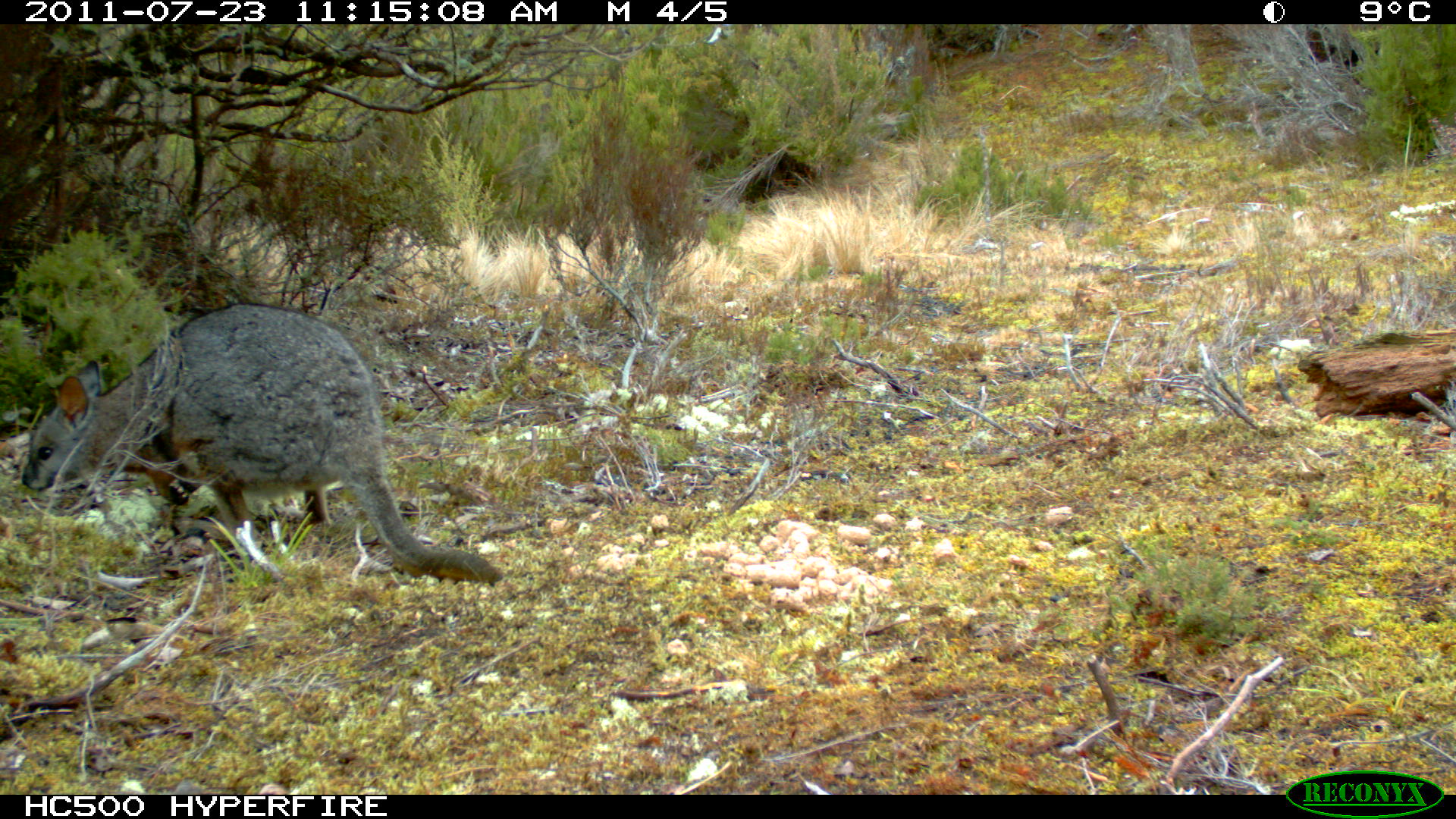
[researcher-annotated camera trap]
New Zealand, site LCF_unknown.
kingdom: Animalia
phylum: Chordata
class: Mammalia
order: Diprotodontia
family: Macropodidae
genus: Notamacropus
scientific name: Notamacropus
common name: wallaby